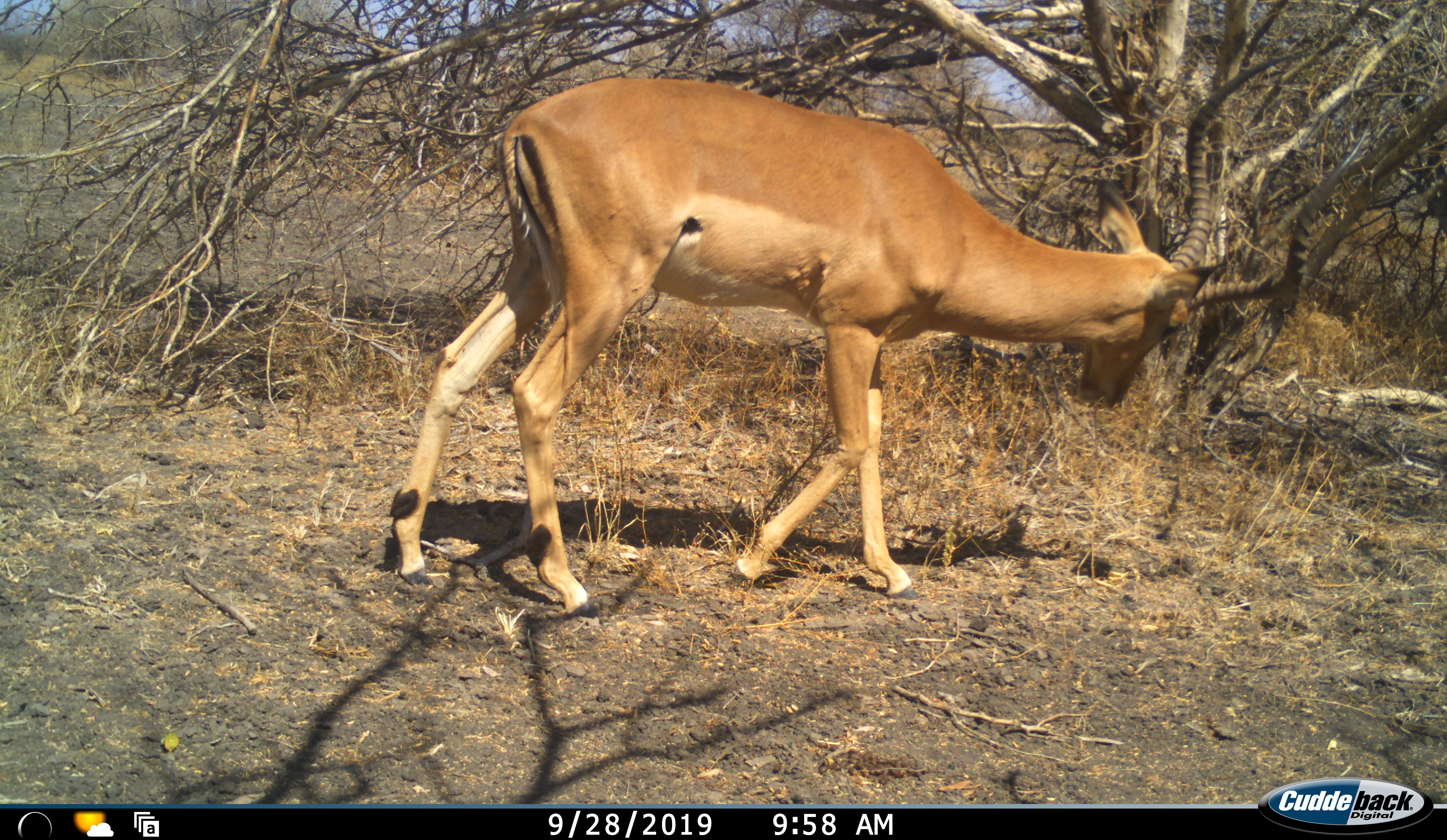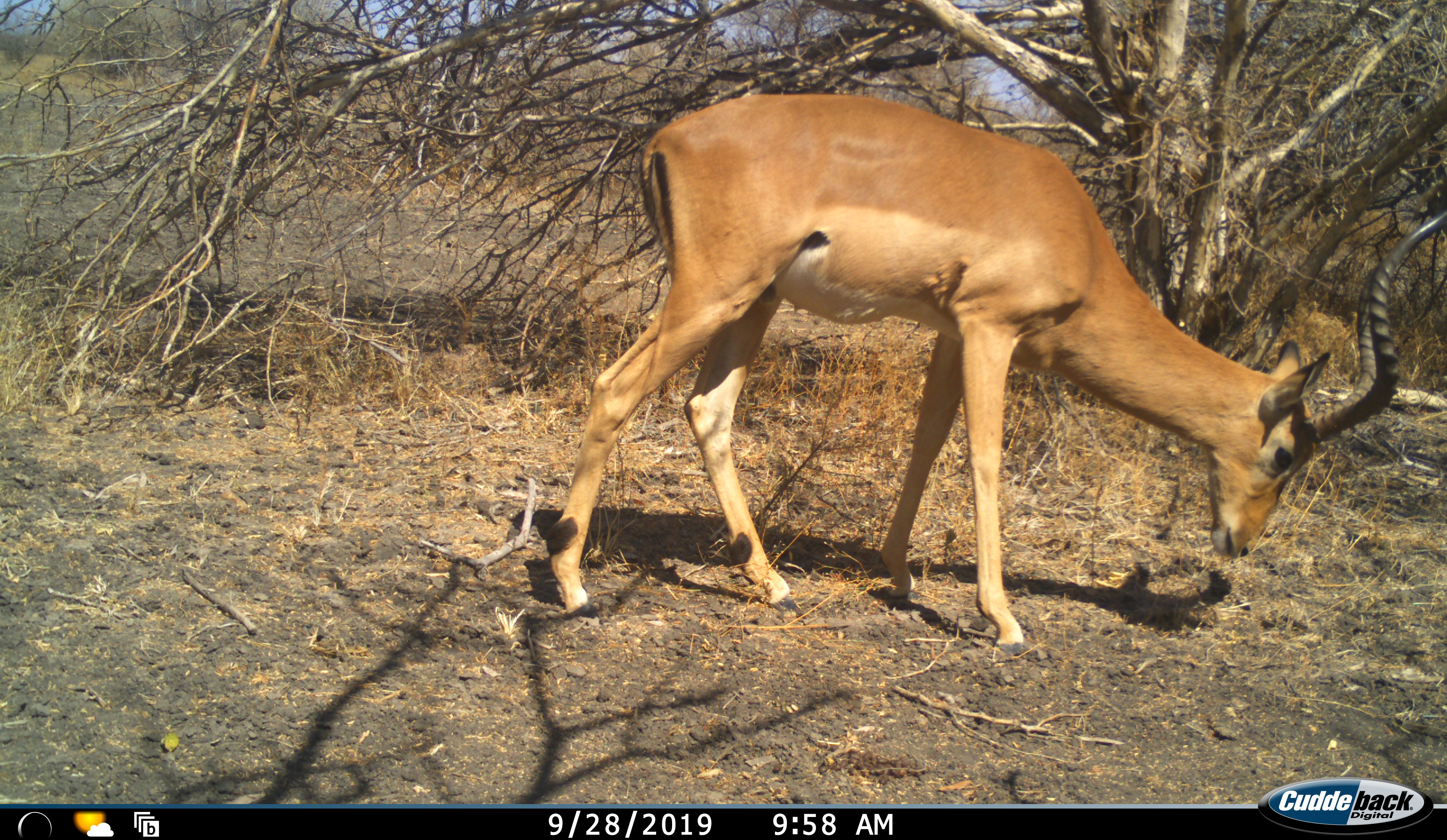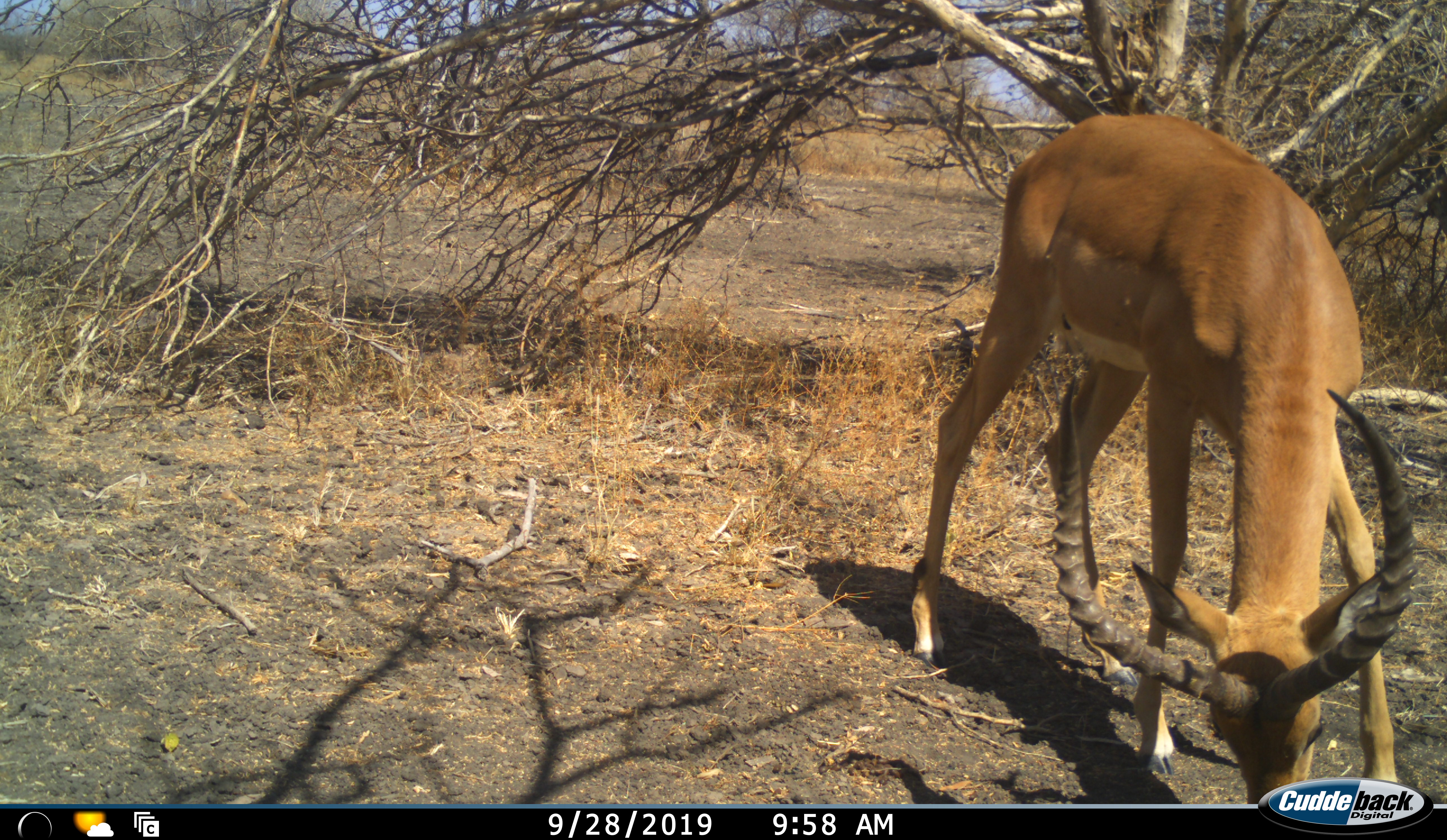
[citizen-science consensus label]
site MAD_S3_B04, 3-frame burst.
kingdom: Animalia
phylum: Chordata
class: Mammalia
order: Artiodactyla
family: Bovidae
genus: Aepyceros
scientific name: Aepyceros melampus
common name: impala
Impala (Aepyceros melampus), count 1. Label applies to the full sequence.